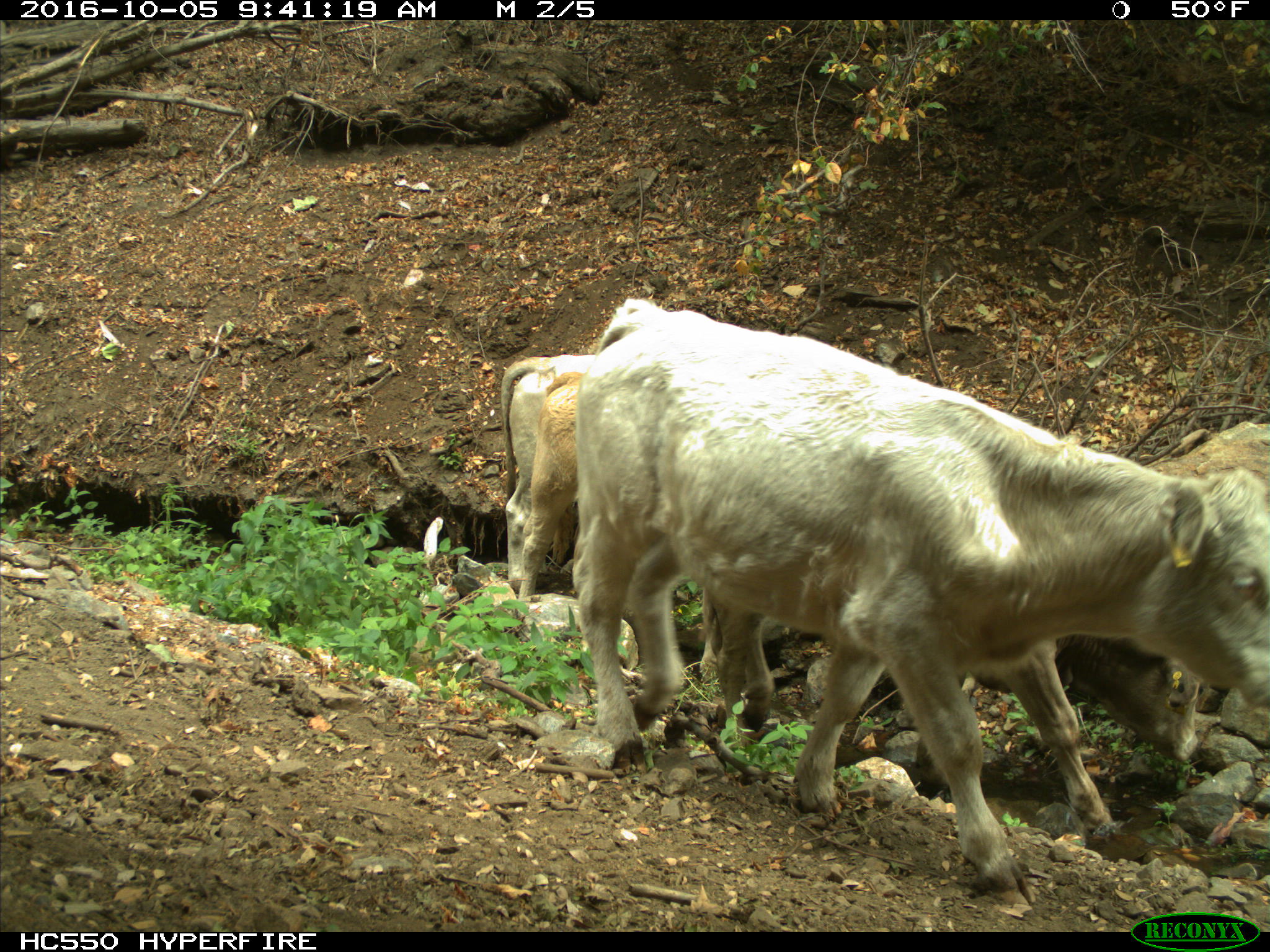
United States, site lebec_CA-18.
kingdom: Animalia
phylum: Chordata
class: Mammalia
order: Artiodactyla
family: Bovidae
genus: Bos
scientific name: Bos taurus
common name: domestic cow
Bos taurus (domestic cow).